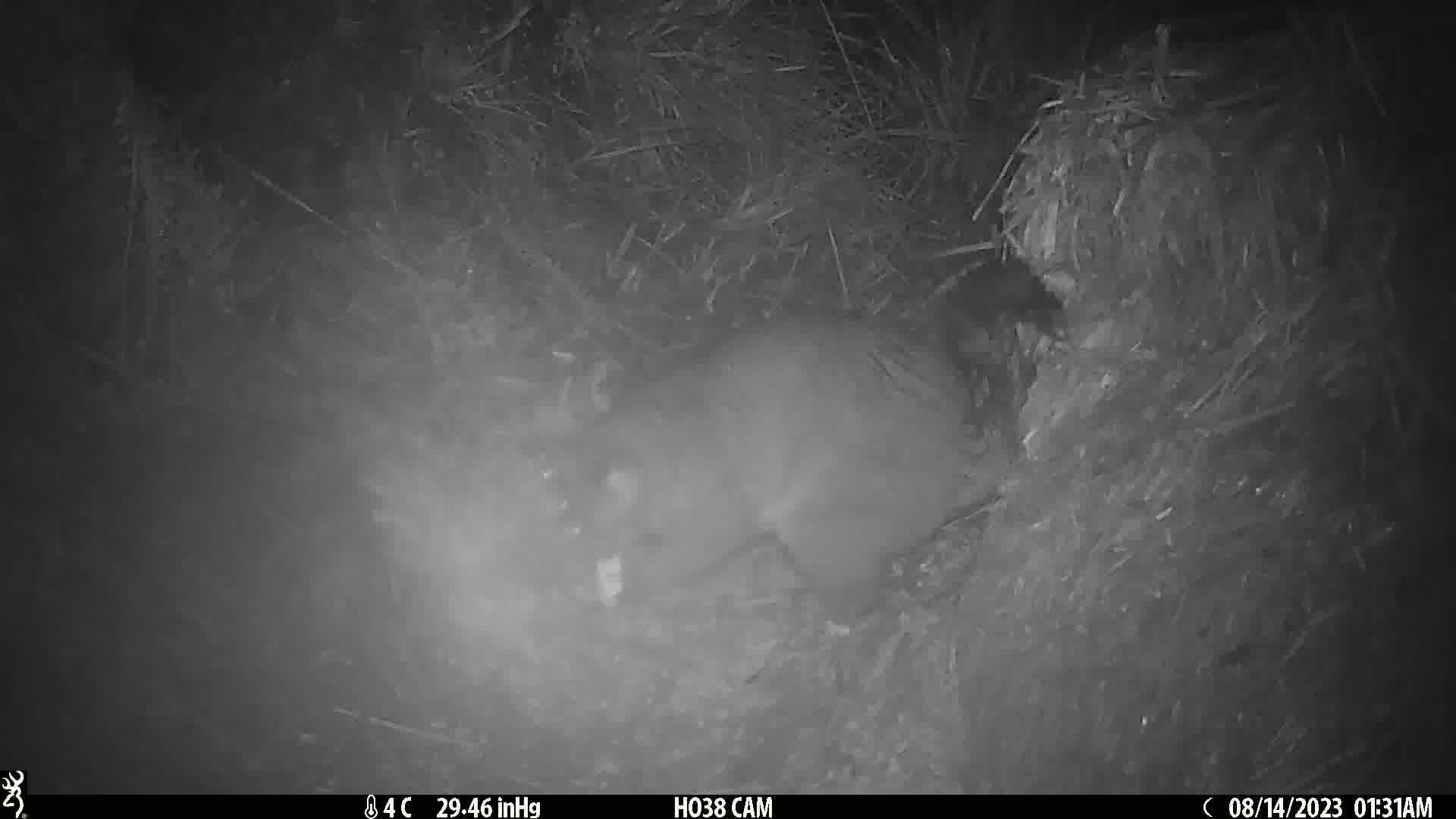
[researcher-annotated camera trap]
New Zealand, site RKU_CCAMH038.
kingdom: Animalia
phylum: Chordata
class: Mammalia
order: Diprotodontia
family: Phalangeridae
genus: Trichosurus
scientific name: Trichosurus vulpecula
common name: common brushtail possum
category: possum